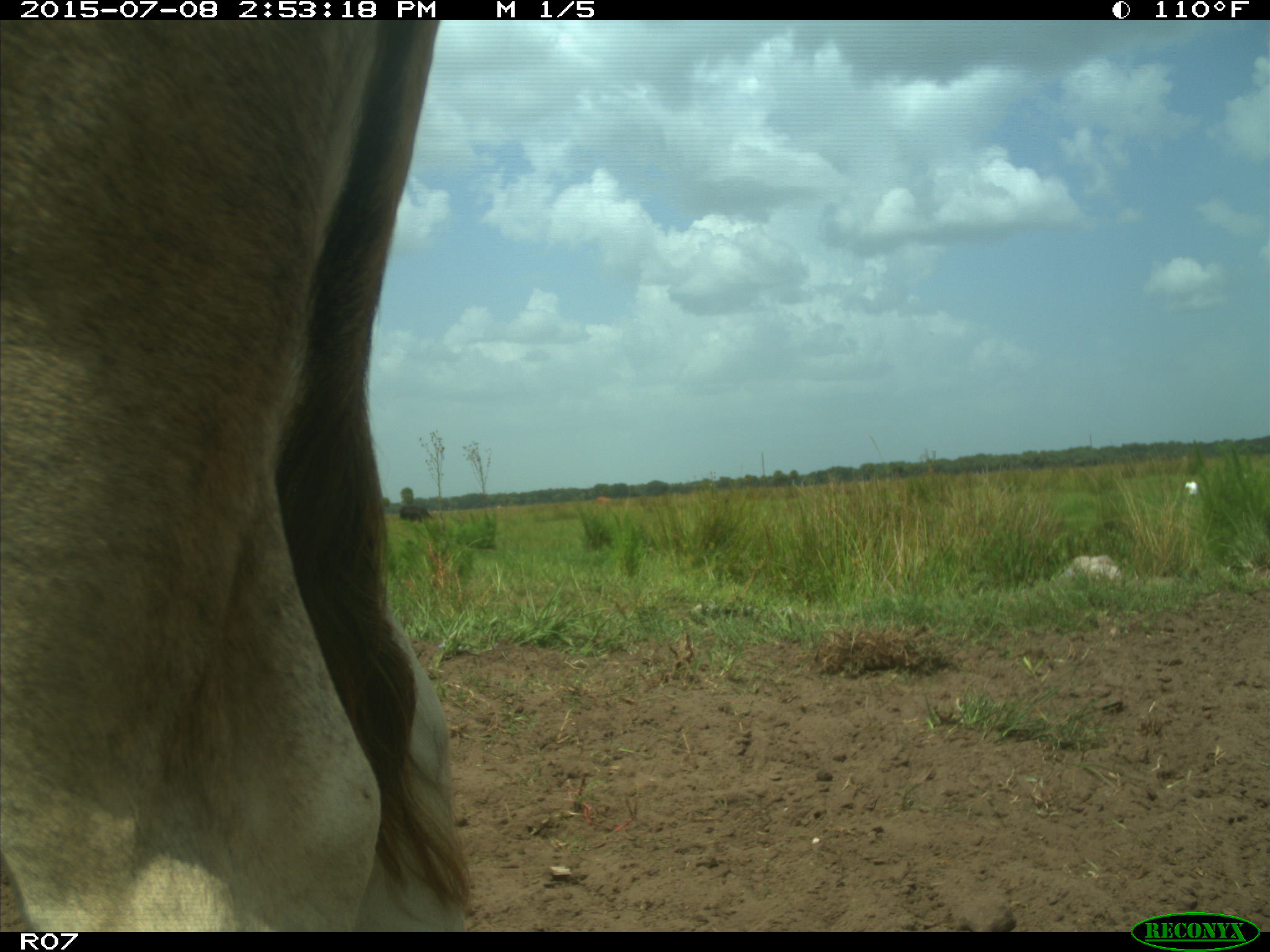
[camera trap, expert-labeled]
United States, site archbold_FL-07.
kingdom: Animalia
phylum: Chordata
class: Mammalia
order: Artiodactyla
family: Bovidae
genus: Bos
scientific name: Bos taurus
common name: domestic cow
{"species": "Bos taurus (domestic cow)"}